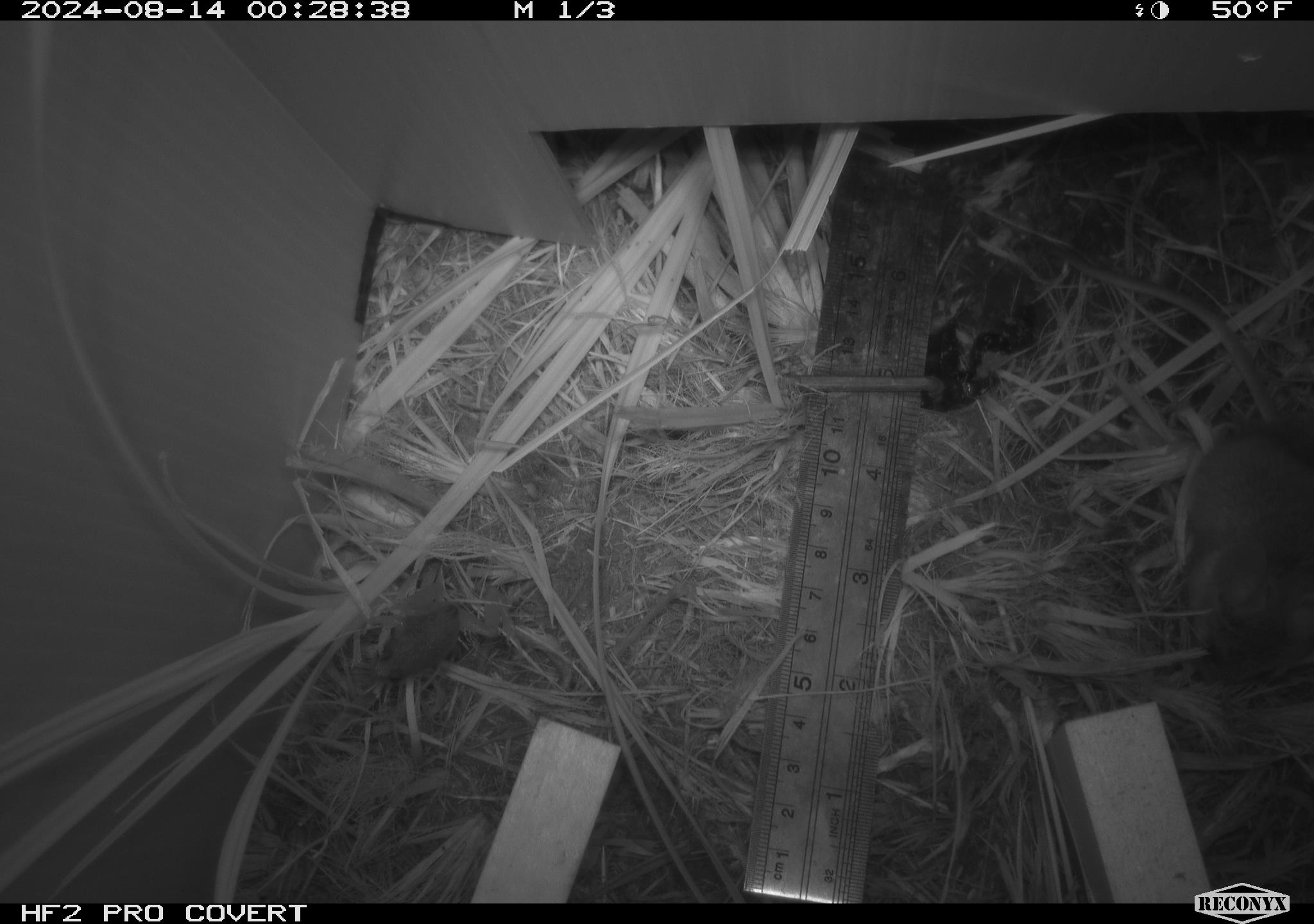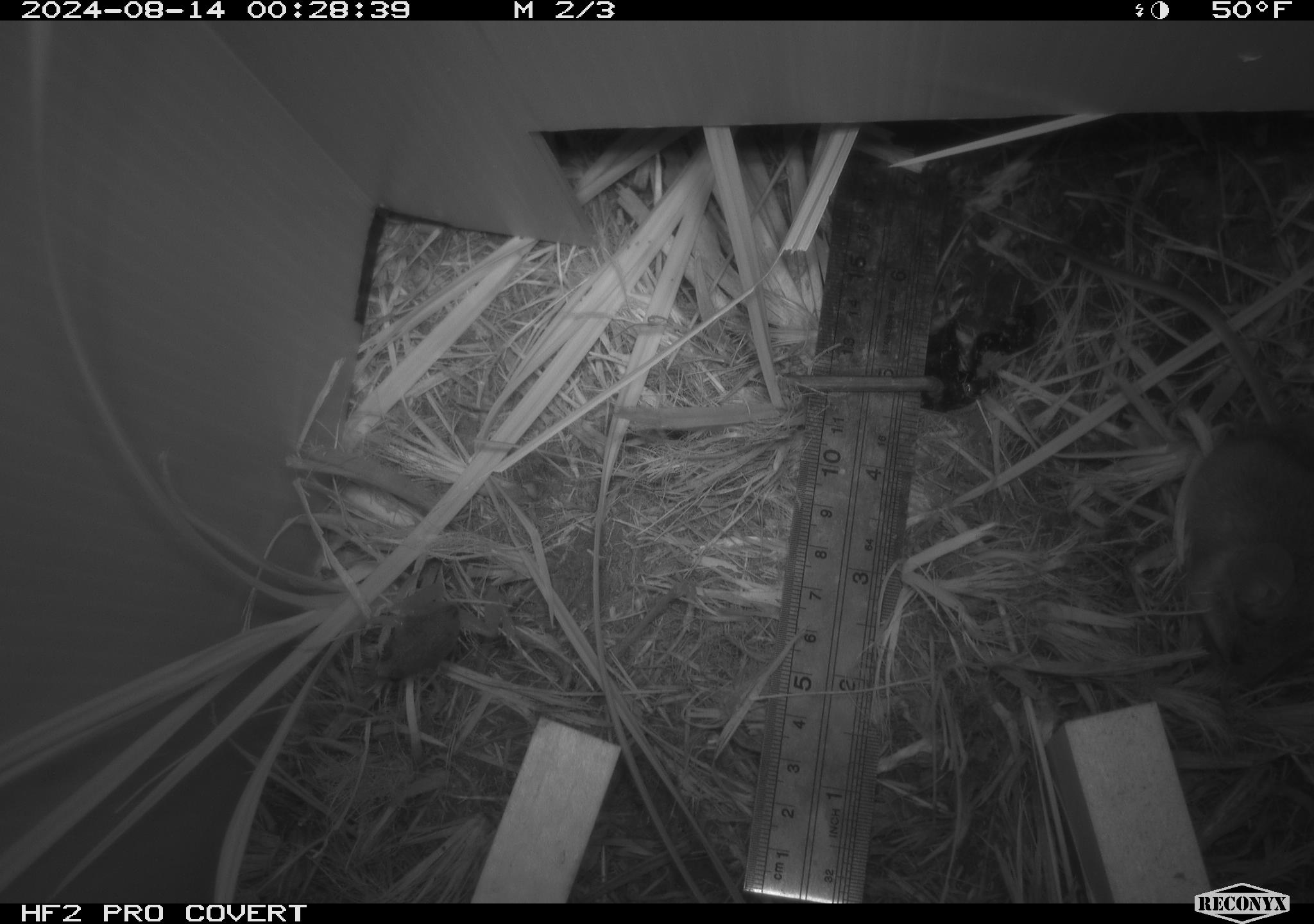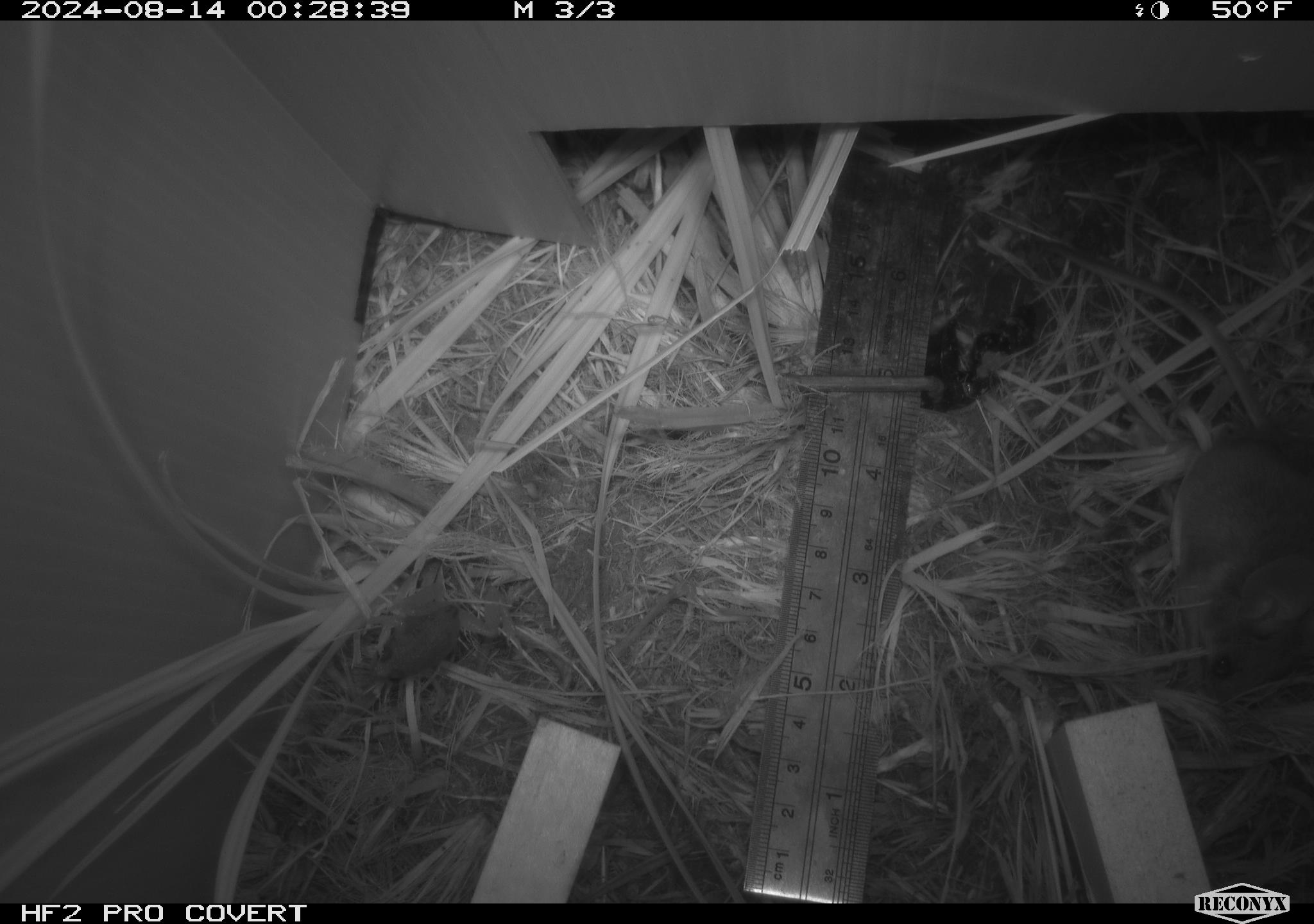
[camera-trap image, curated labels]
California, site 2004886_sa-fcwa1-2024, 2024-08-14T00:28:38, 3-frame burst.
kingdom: Animalia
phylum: Chordata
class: Amphibia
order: Anura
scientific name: Anura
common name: frogs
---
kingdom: Animalia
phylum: Chordata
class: Mammalia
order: Rodentia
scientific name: Rodentia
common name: mouse species